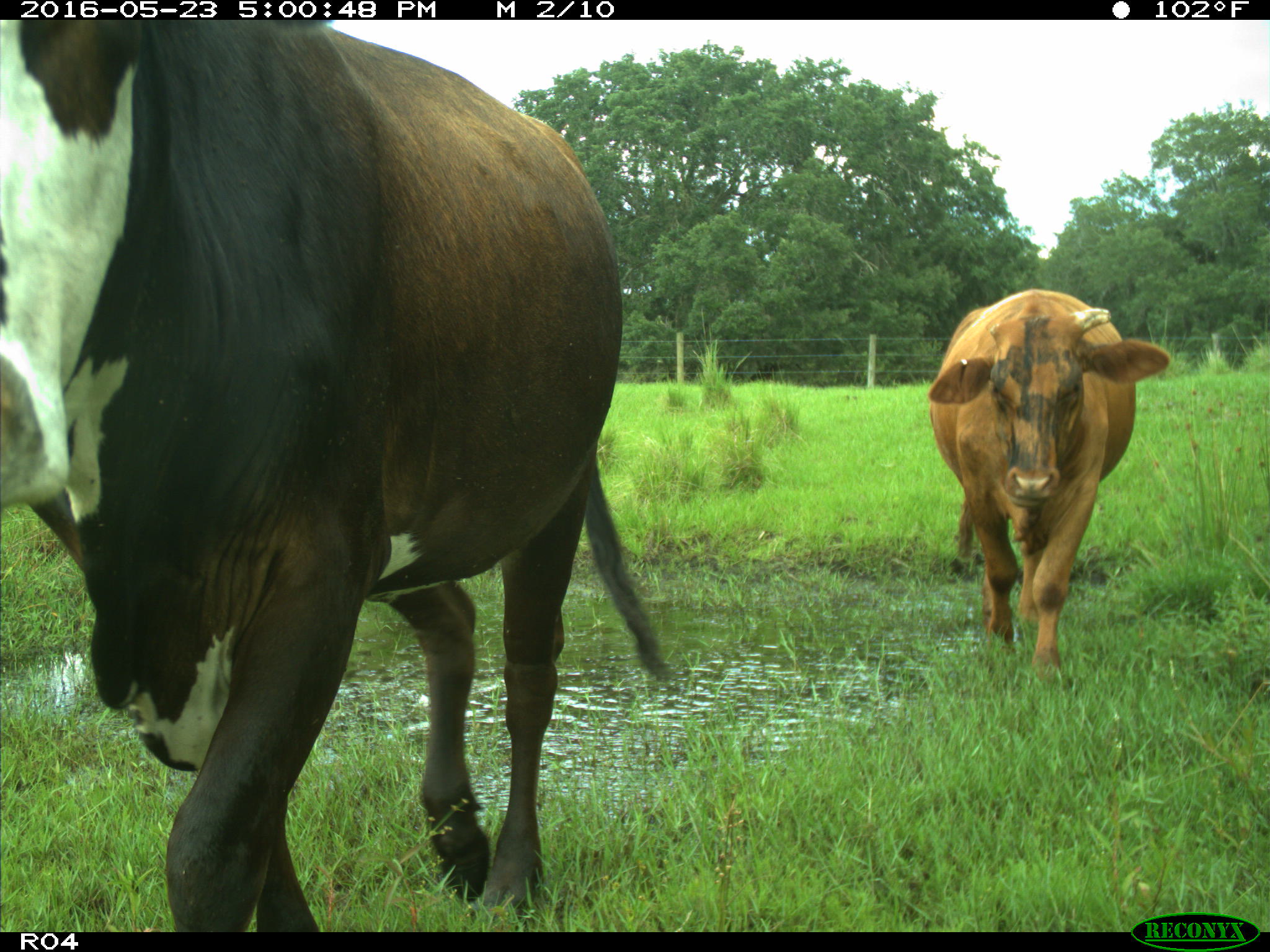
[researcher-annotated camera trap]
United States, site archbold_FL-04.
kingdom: Animalia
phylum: Chordata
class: Mammalia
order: Artiodactyla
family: Bovidae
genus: Bos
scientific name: Bos taurus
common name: domestic cow